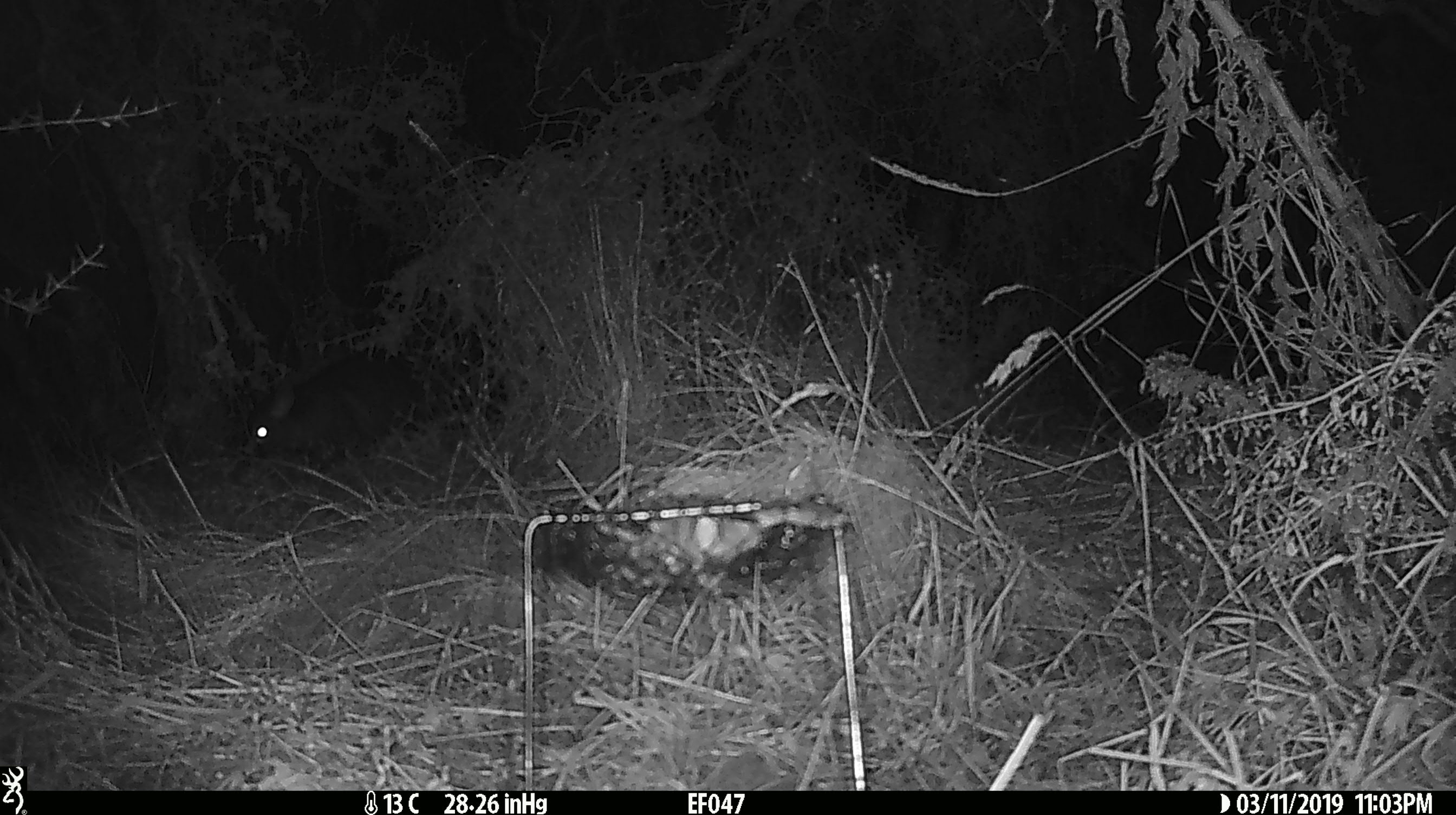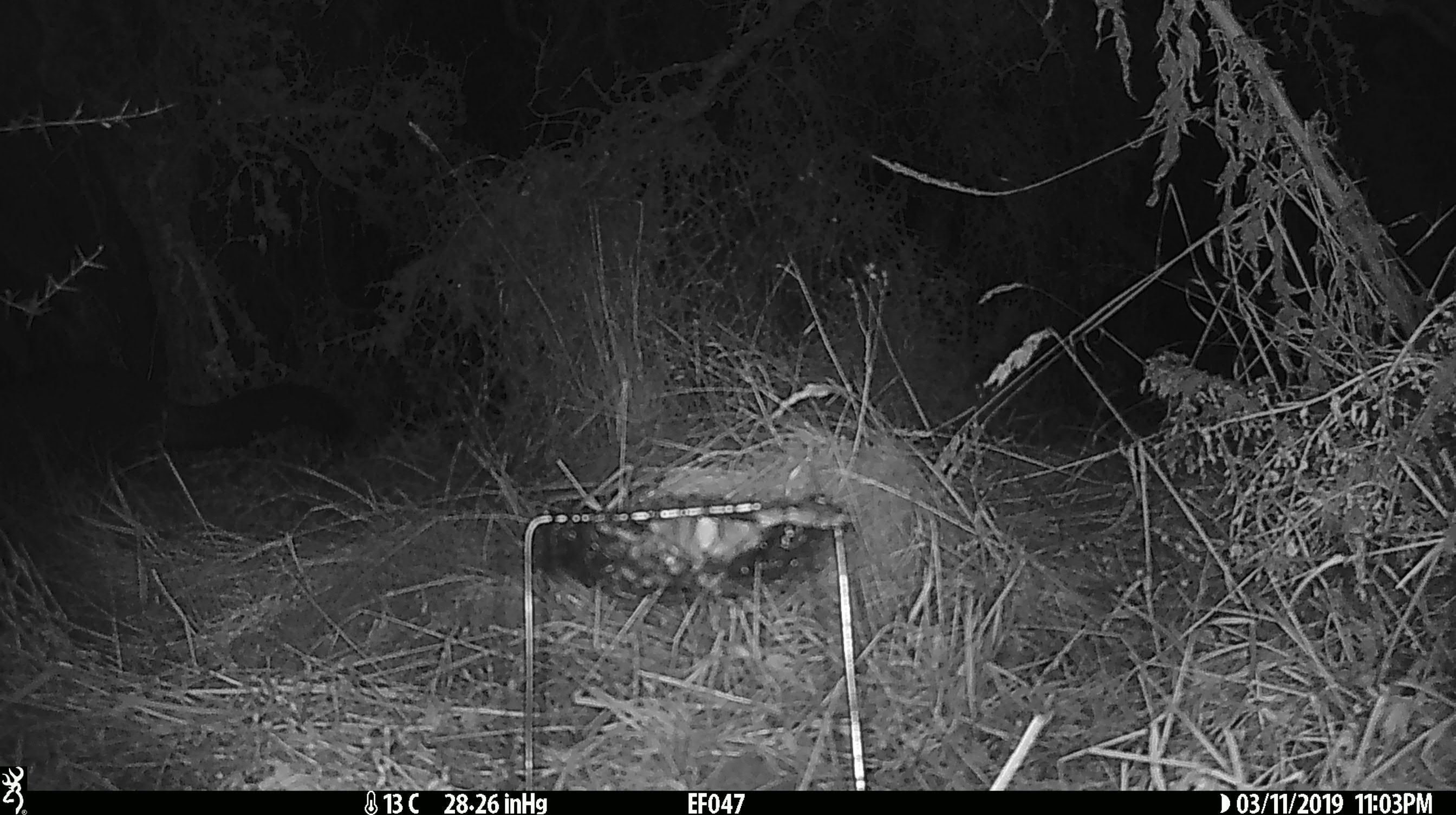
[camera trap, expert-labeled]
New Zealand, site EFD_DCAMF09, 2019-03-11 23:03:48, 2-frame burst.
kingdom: Animalia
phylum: Chordata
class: Mammalia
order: Diprotodontia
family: Phalangeridae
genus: Trichosurus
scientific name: Trichosurus vulpecula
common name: common brushtail possum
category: possum